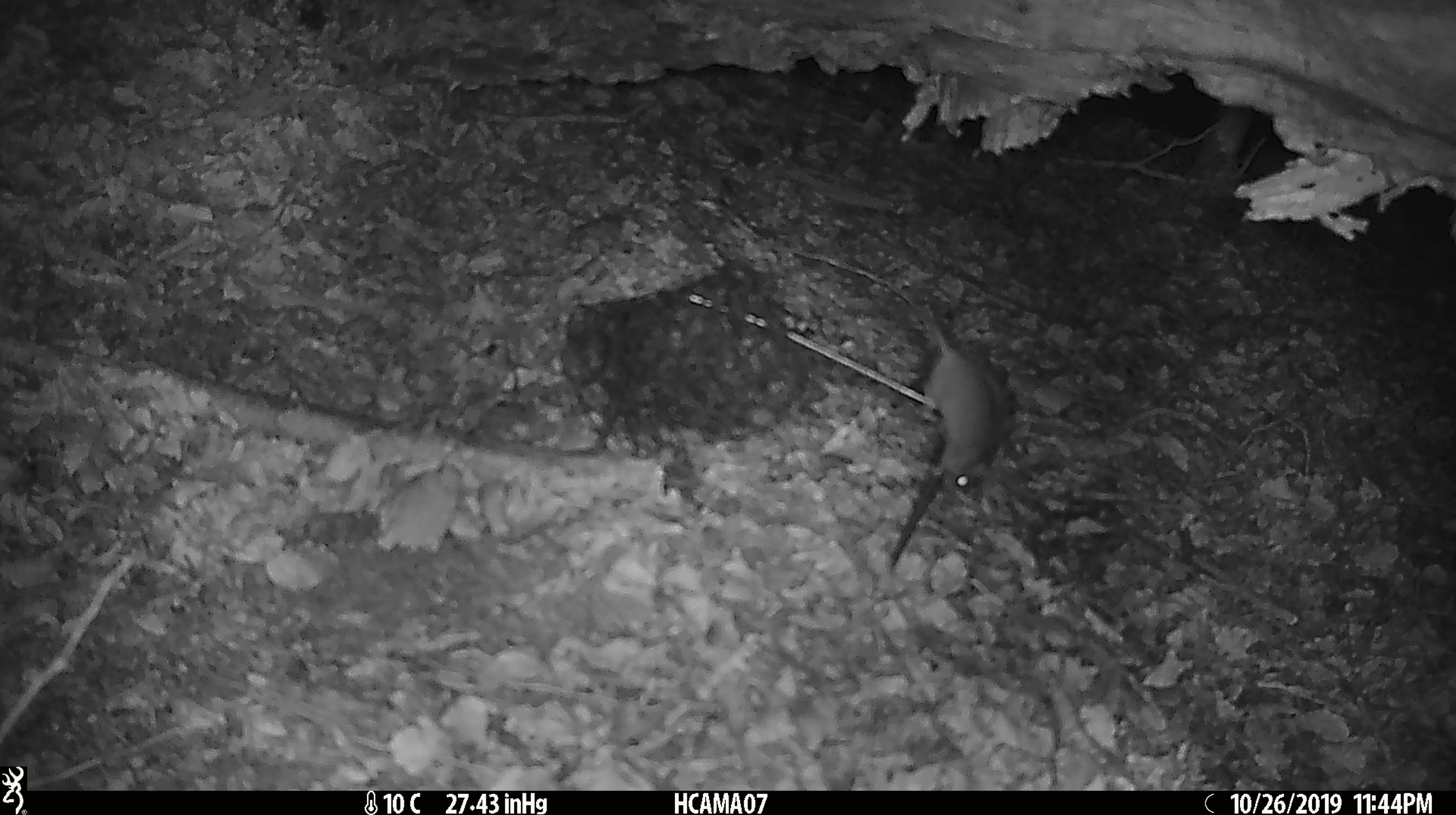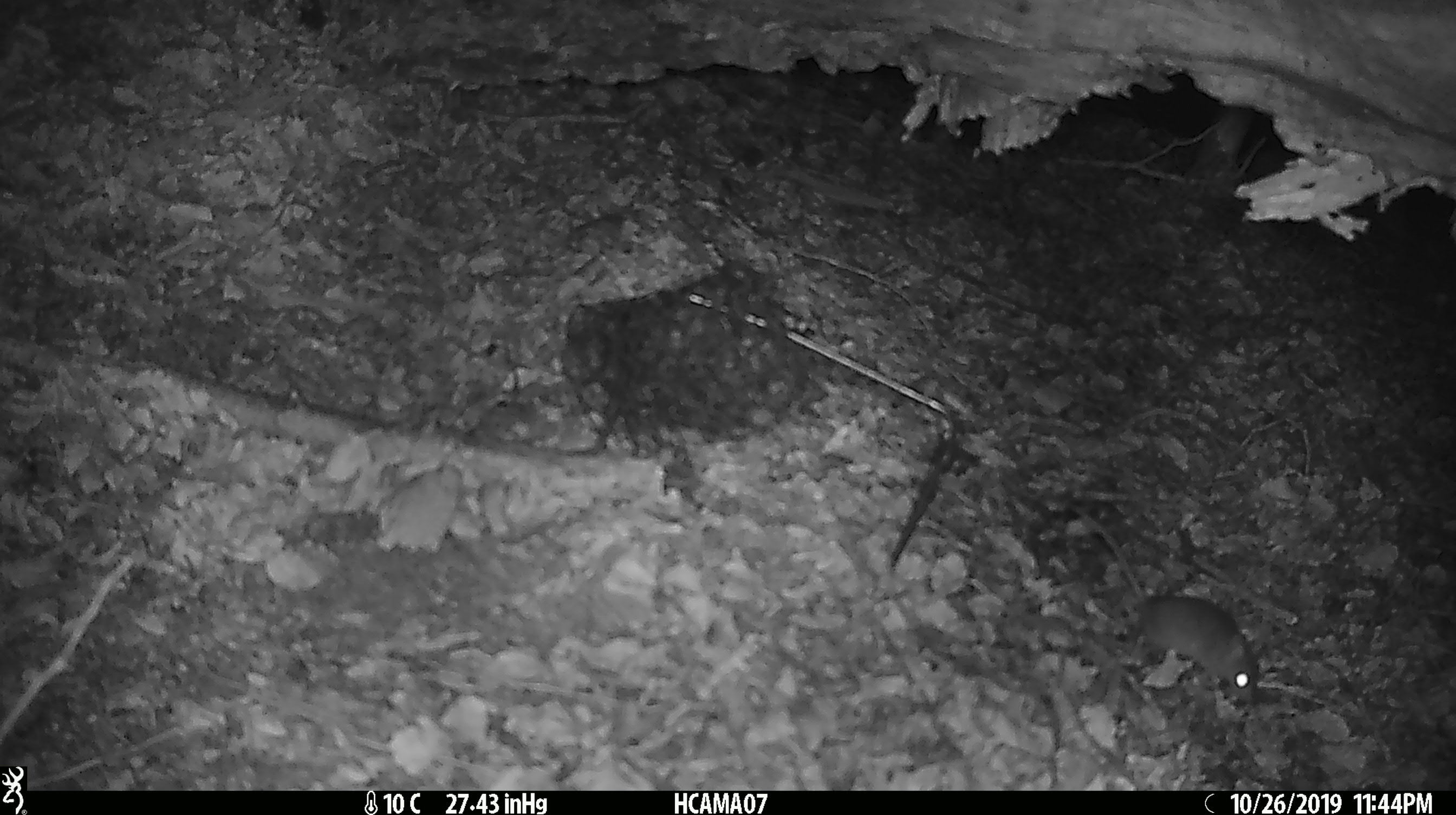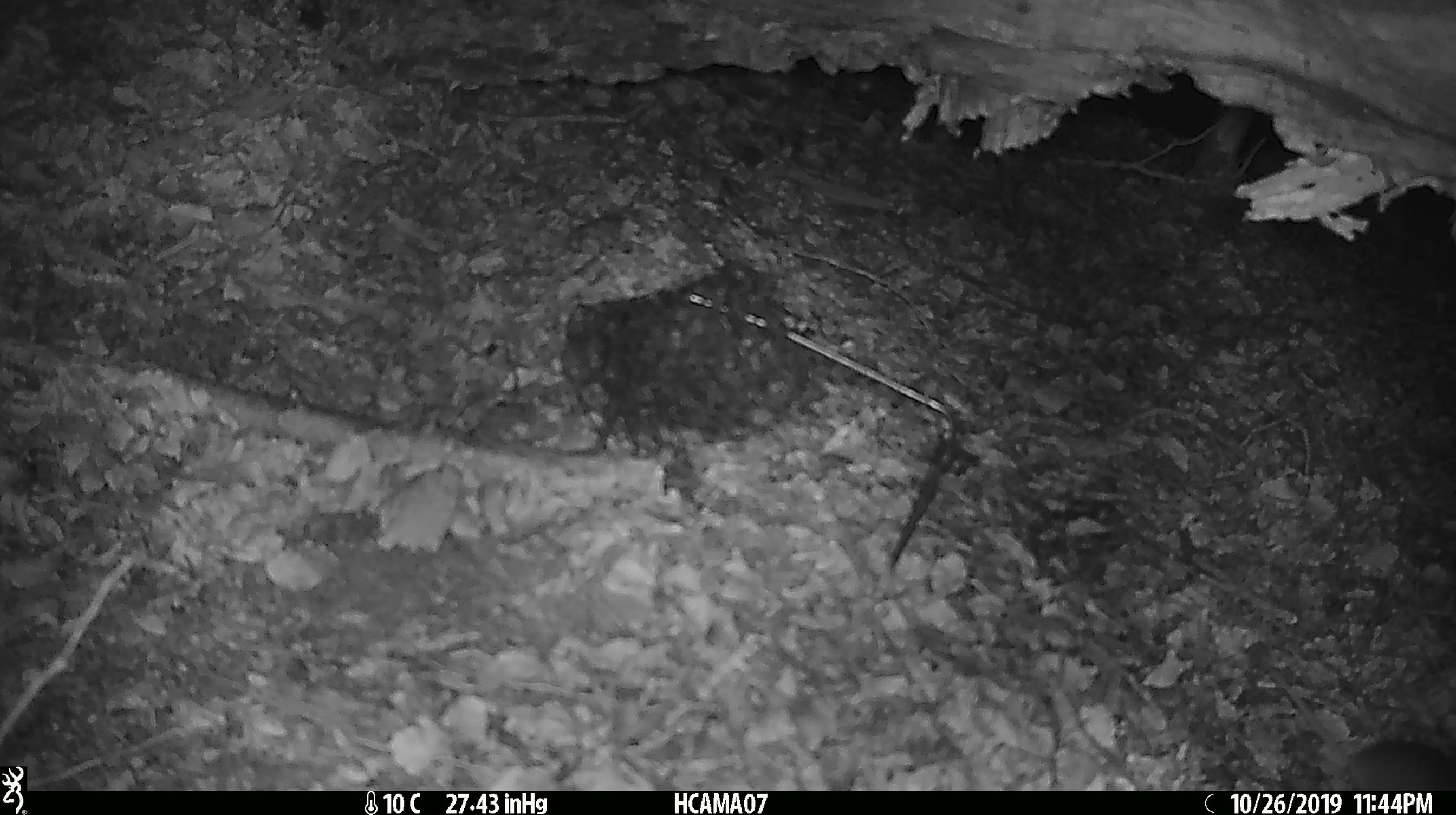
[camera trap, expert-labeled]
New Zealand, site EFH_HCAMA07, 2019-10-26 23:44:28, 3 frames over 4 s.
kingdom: Animalia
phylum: Chordata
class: Mammalia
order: Rodentia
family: Muridae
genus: Mus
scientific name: Mus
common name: mouse